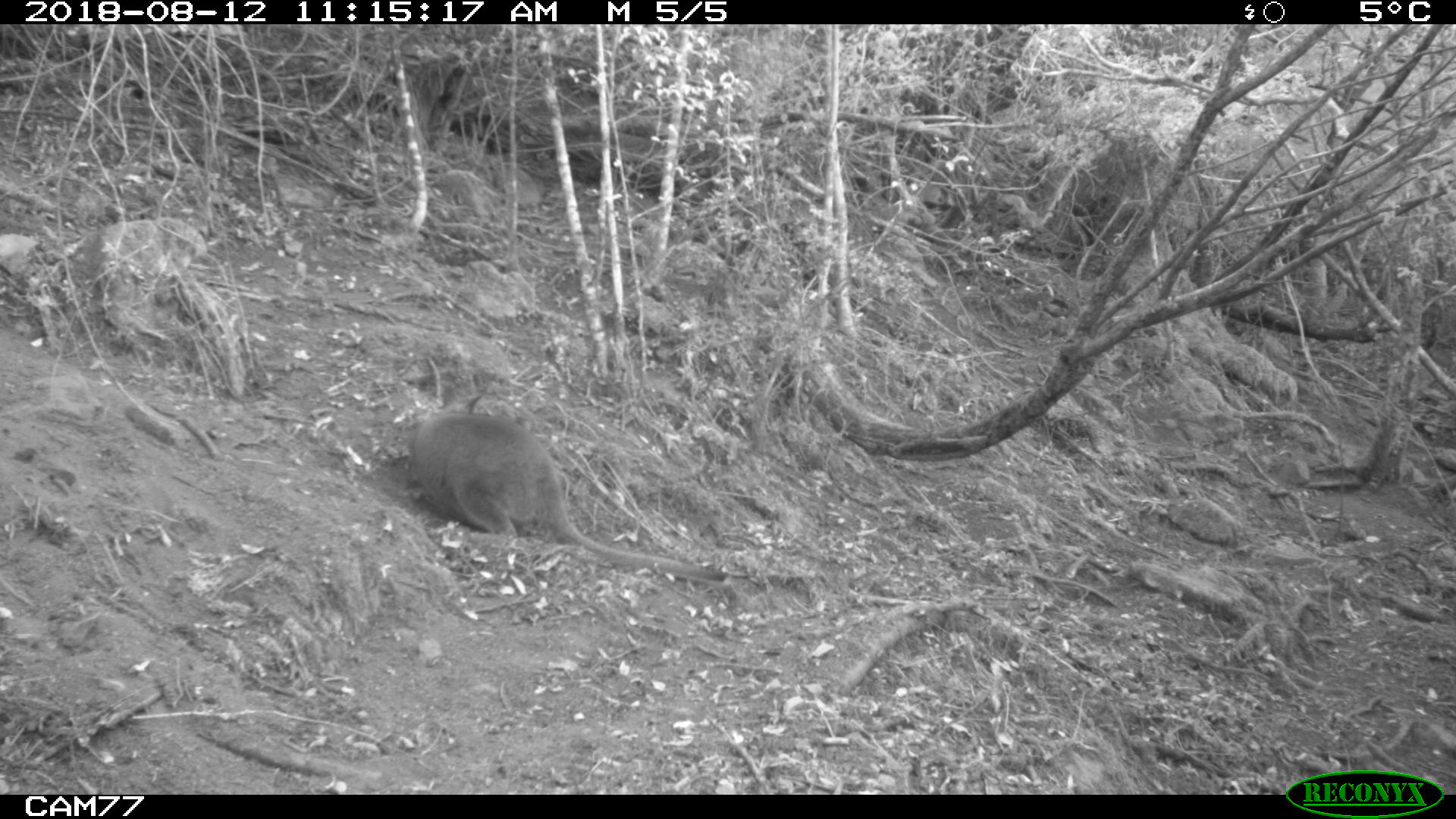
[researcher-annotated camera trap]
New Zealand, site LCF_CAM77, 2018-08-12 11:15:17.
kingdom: Animalia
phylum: Chordata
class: Mammalia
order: Diprotodontia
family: Macropodidae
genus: Notamacropus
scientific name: Notamacropus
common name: wallaby